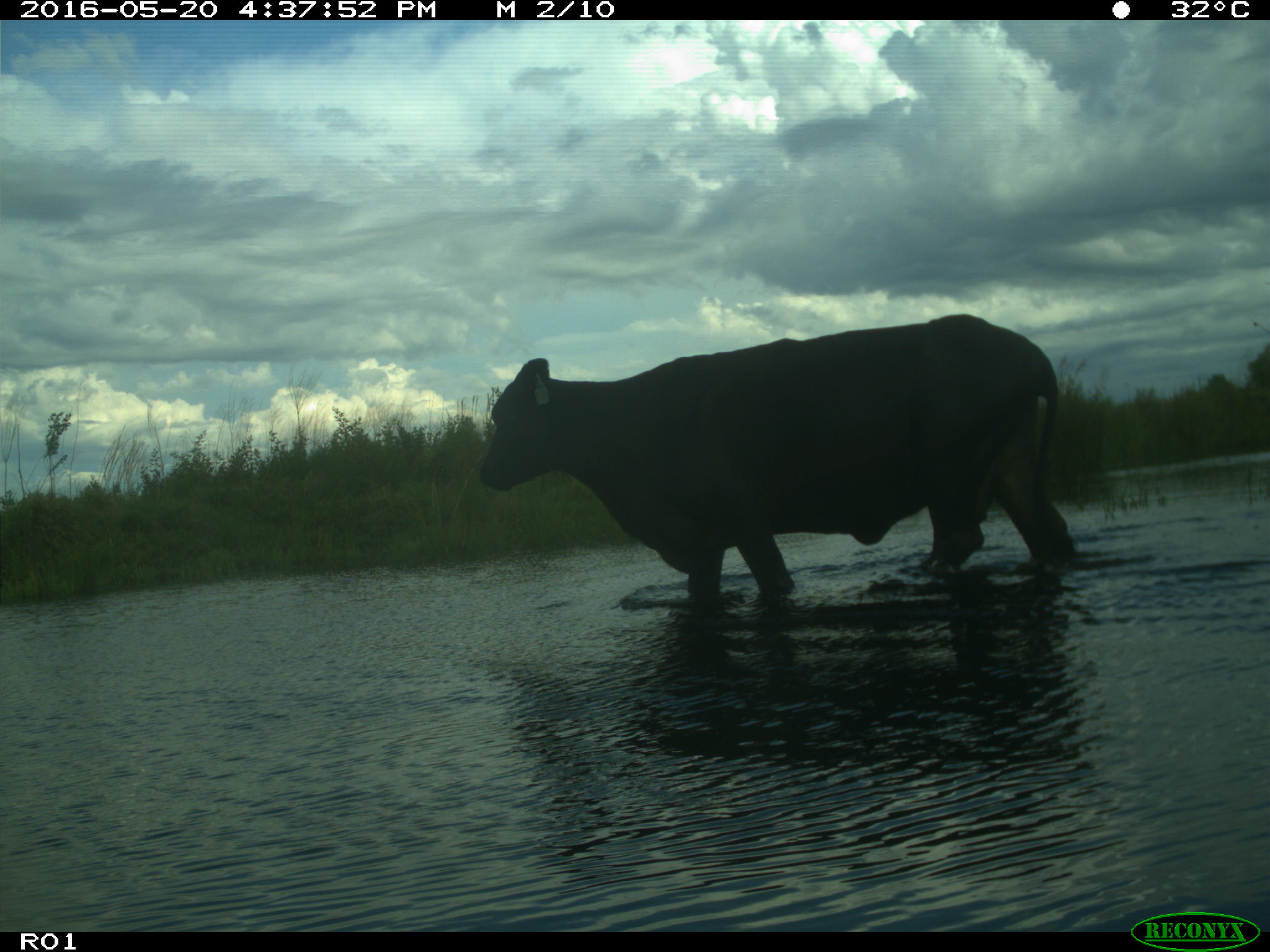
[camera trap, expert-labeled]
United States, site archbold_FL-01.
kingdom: Animalia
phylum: Chordata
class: Mammalia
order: Artiodactyla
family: Bovidae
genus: Bos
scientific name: Bos taurus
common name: domestic cow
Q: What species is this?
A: Bos taurus (domestic cow).